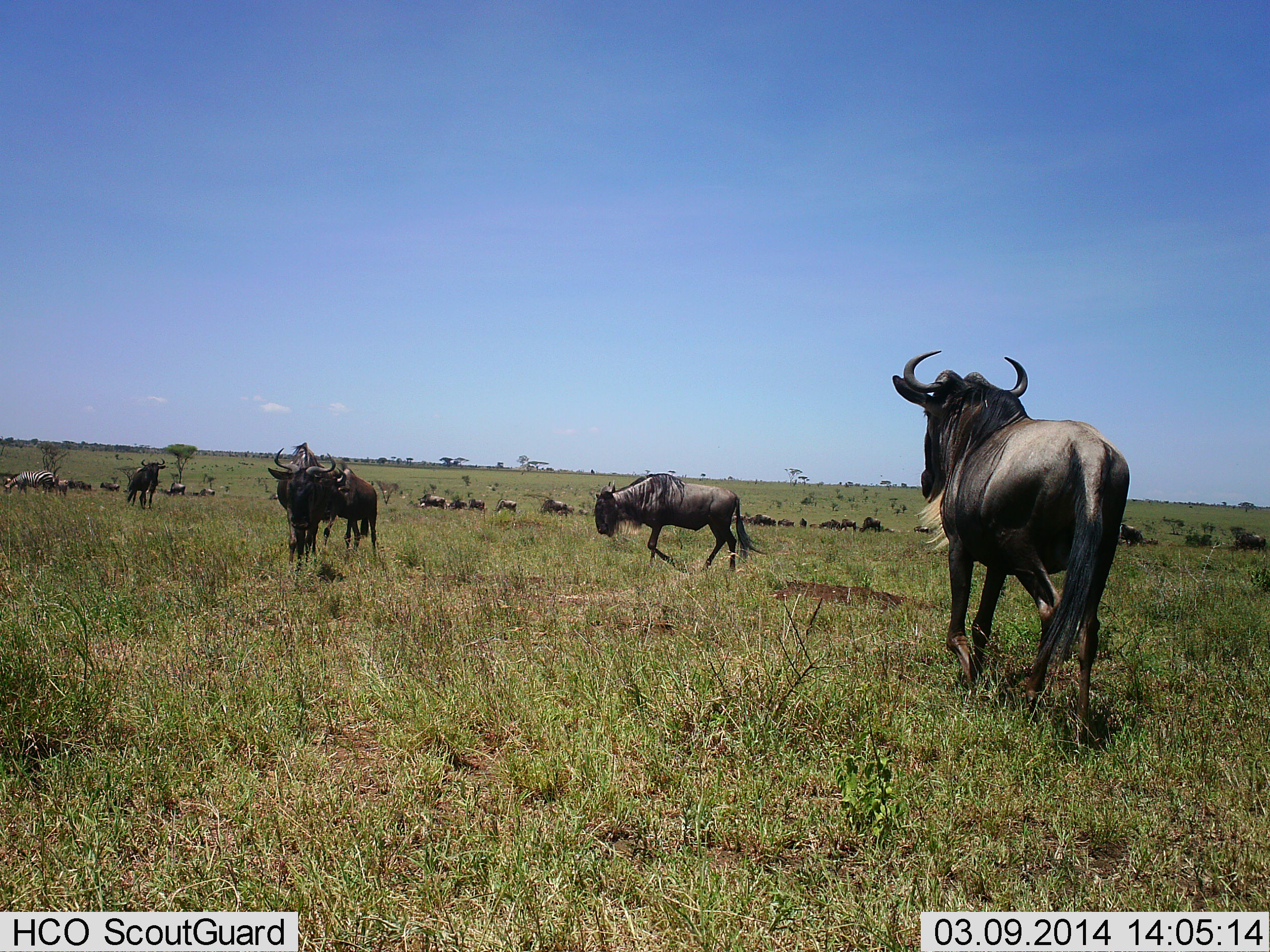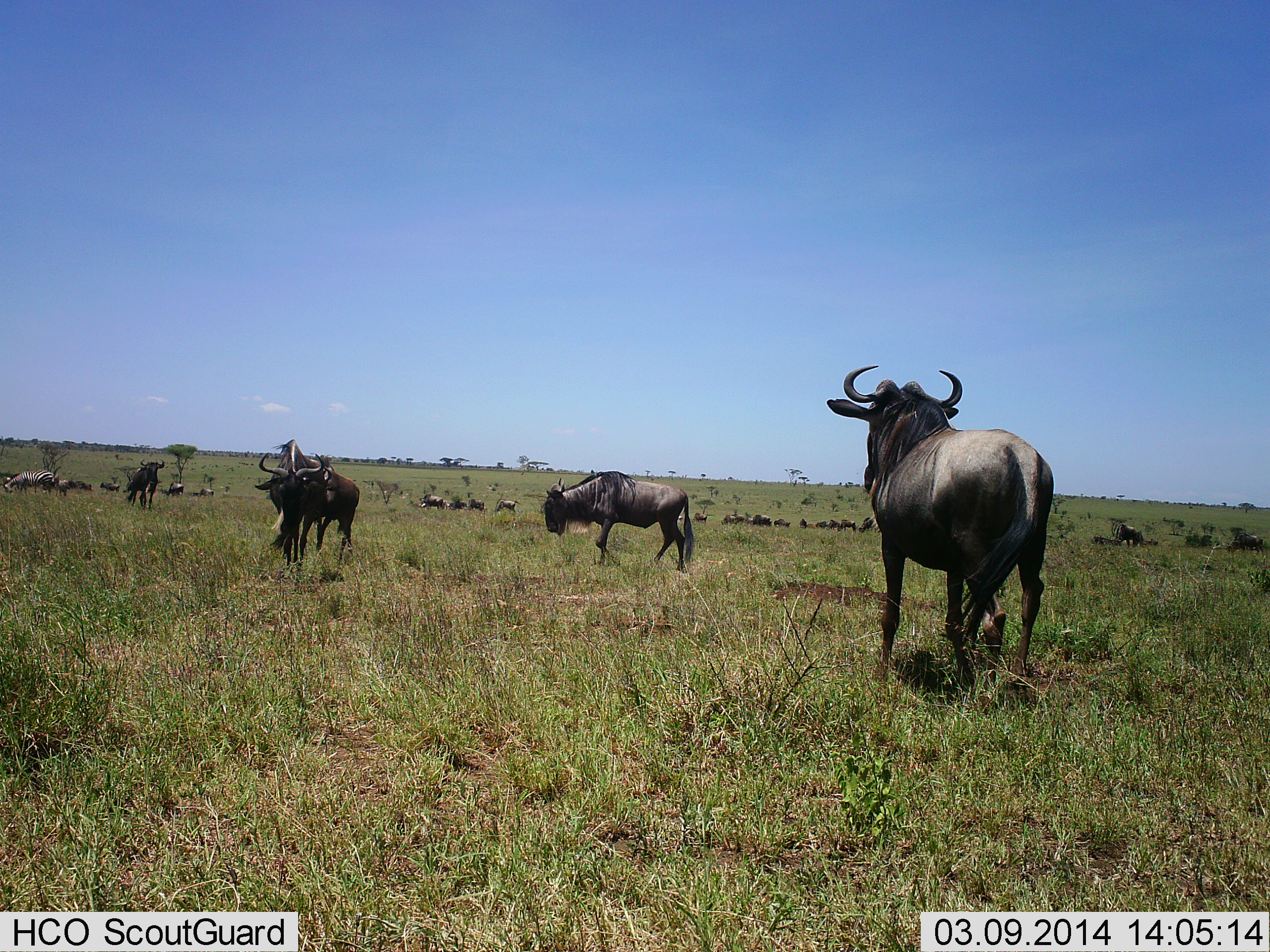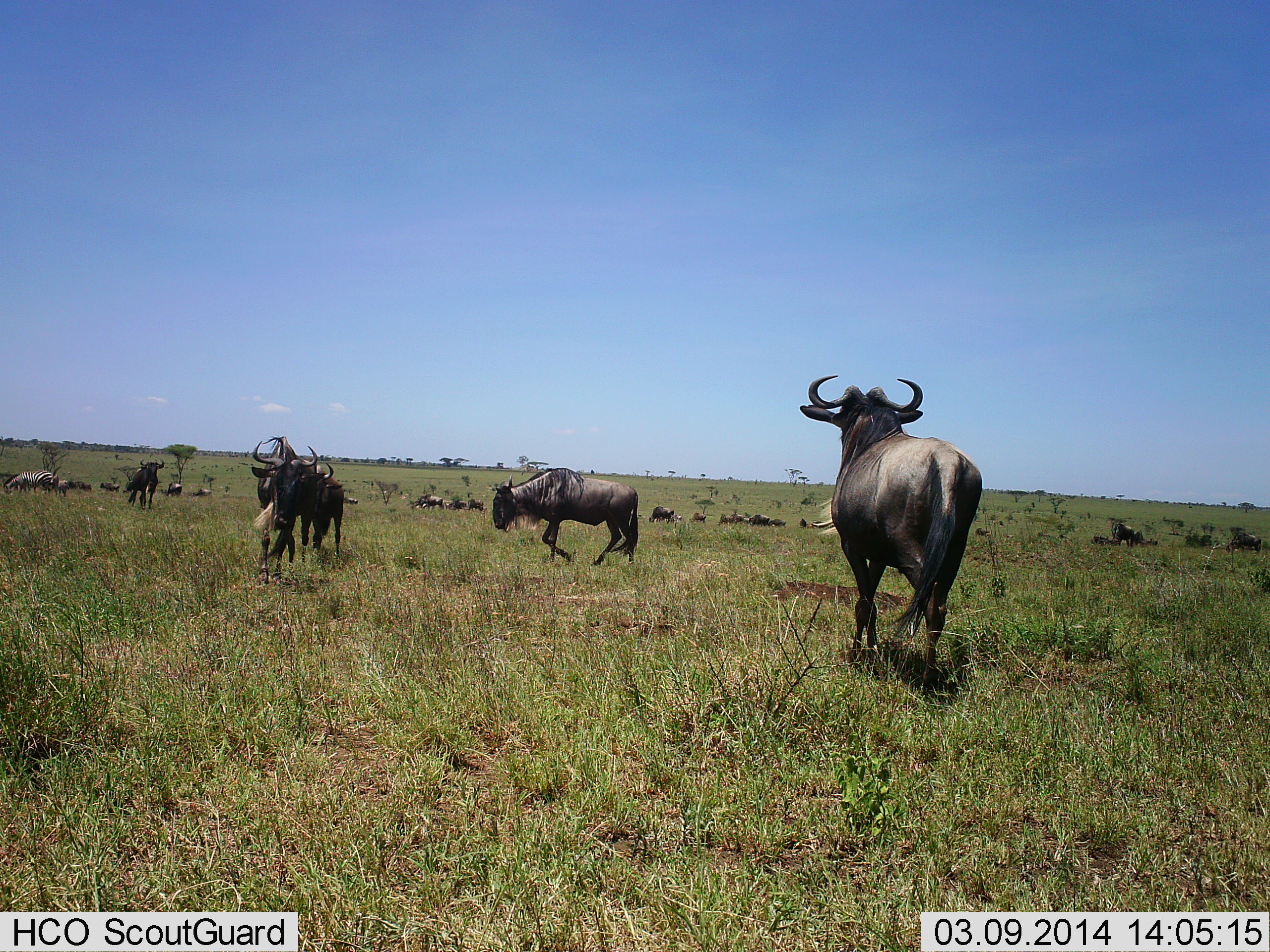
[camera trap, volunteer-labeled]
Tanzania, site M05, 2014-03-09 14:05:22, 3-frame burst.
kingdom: Animalia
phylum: Chordata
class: Mammalia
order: Artiodactyla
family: Bovidae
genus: Connochaetes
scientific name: Connochaetes taurinus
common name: blue wildebeest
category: wildebeest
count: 11-50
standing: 73%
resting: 13%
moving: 100%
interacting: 7%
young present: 0%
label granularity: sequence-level